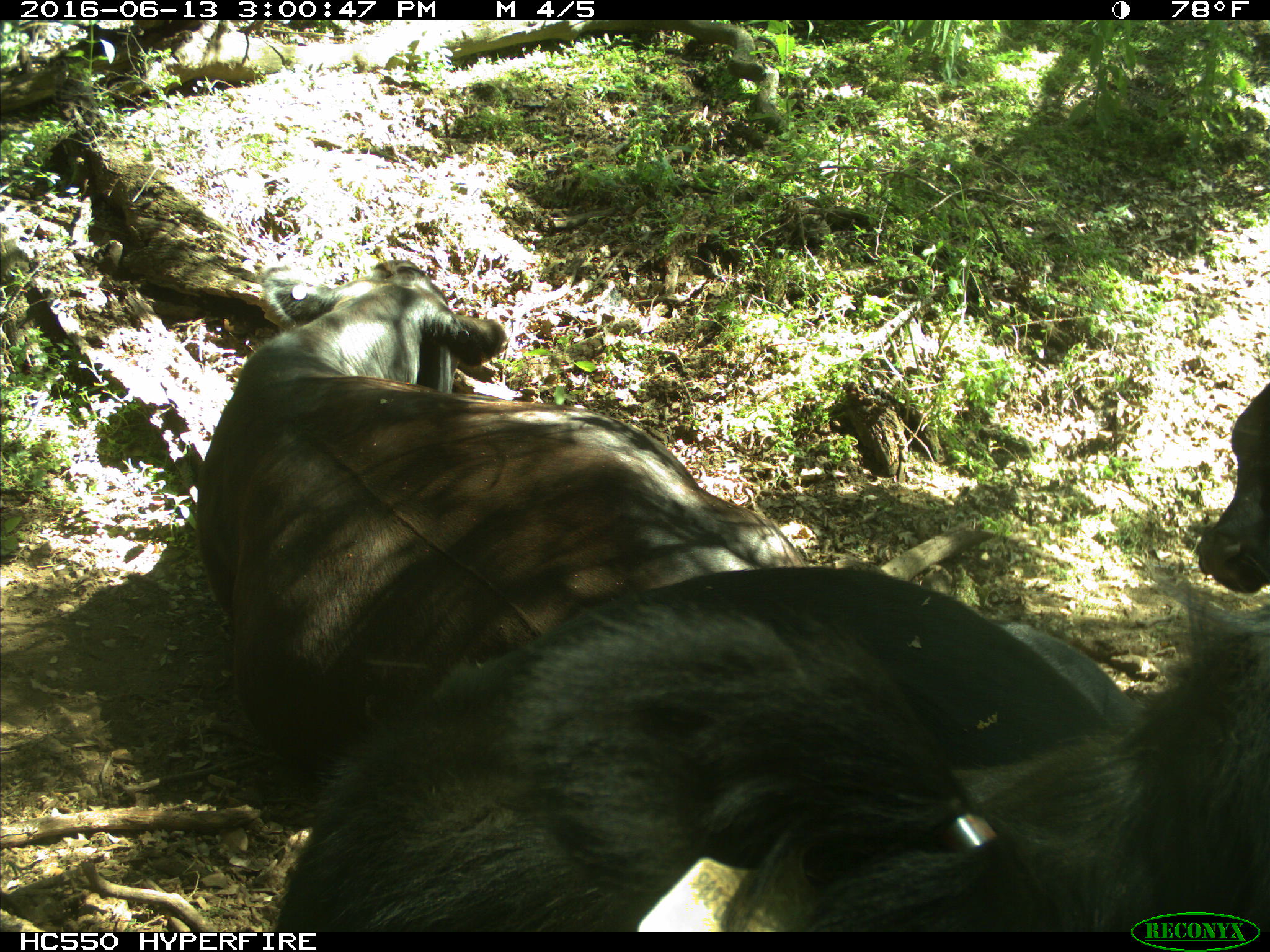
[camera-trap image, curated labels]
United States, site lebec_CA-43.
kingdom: Animalia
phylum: Chordata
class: Mammalia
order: Artiodactyla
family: Bovidae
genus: Bos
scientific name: Bos taurus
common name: domestic cow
Bos taurus (domestic cow).